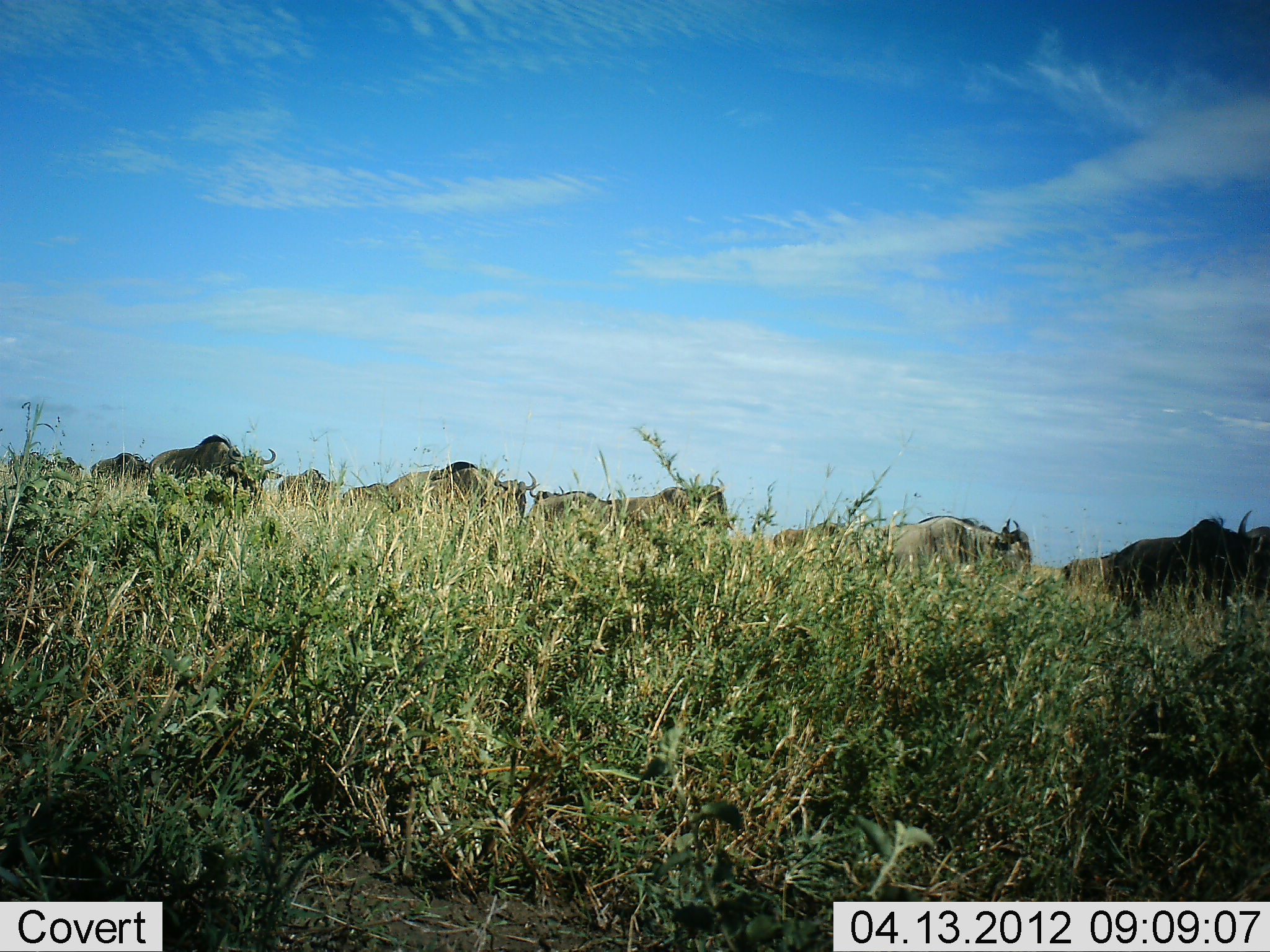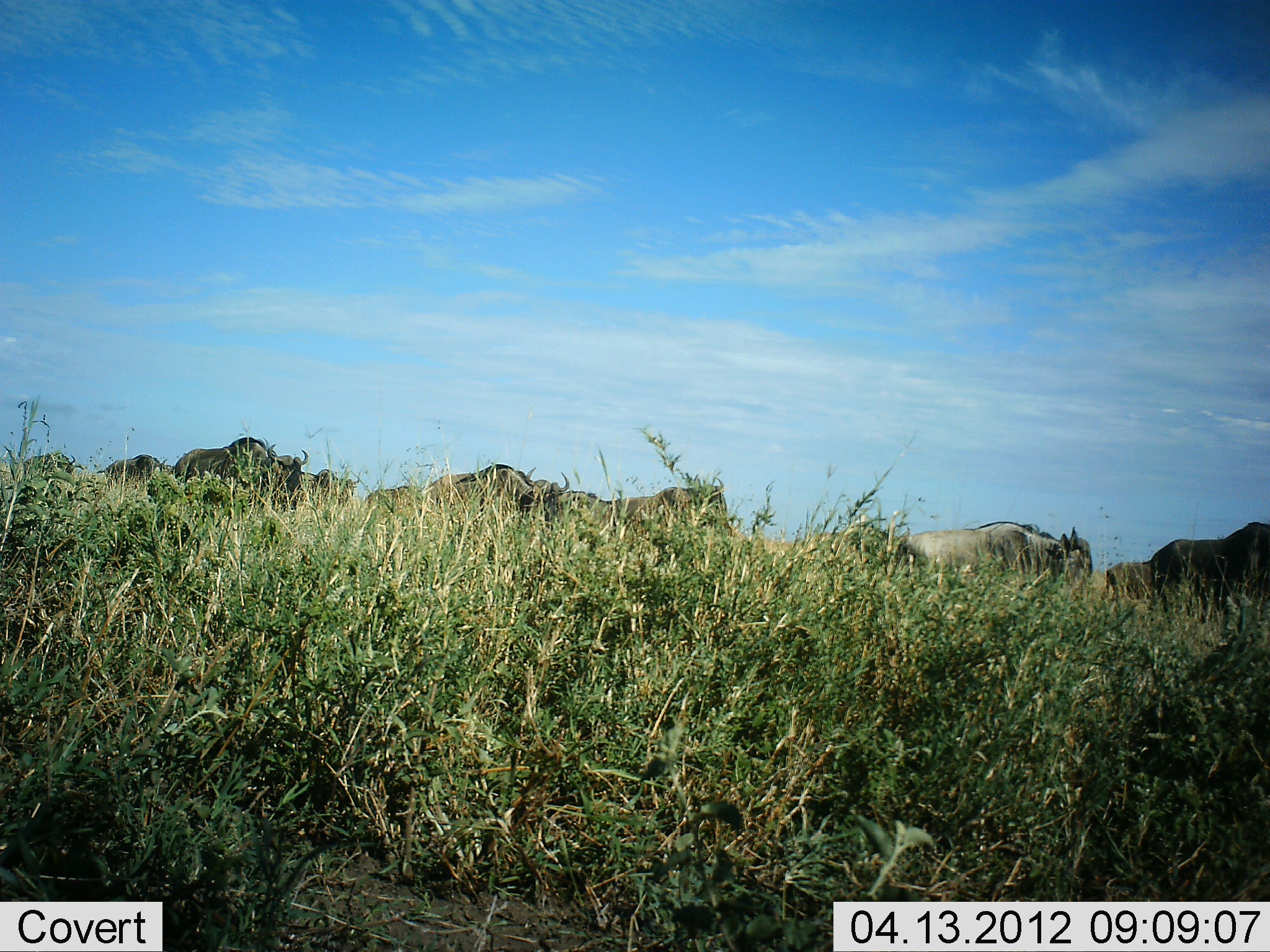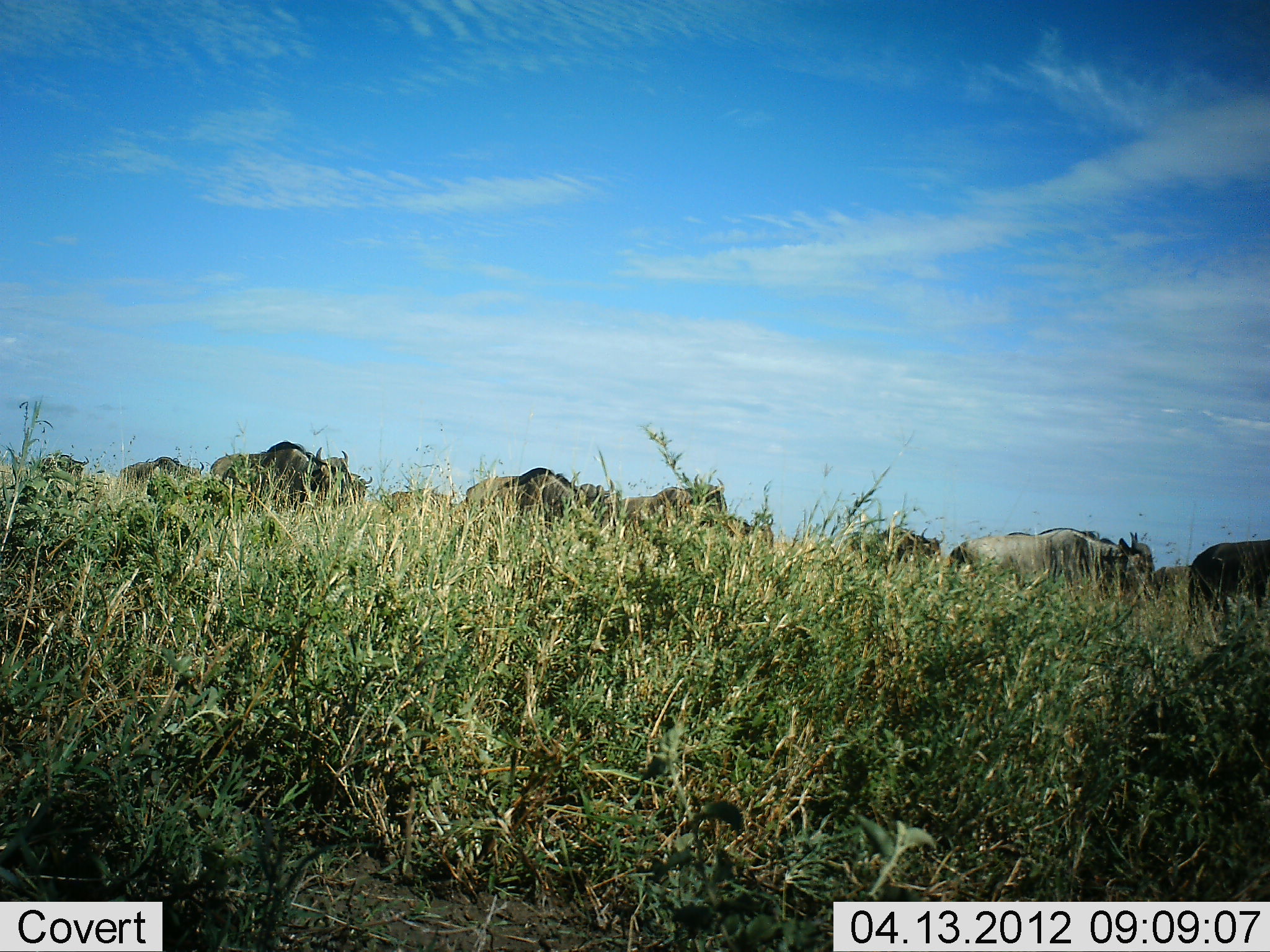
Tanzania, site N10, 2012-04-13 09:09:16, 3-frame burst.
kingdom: Animalia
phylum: Chordata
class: Mammalia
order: Artiodactyla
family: Bovidae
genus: Connochaetes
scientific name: Connochaetes taurinus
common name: blue wildebeest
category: wildebeest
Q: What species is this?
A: Wildebeest (blue wildebeest) (Connochaetes taurinus).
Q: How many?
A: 11-50.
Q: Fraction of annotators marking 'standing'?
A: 11%.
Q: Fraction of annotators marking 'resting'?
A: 5%.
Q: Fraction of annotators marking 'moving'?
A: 100%.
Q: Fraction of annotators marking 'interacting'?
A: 5%.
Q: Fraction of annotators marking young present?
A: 0%.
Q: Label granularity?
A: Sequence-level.